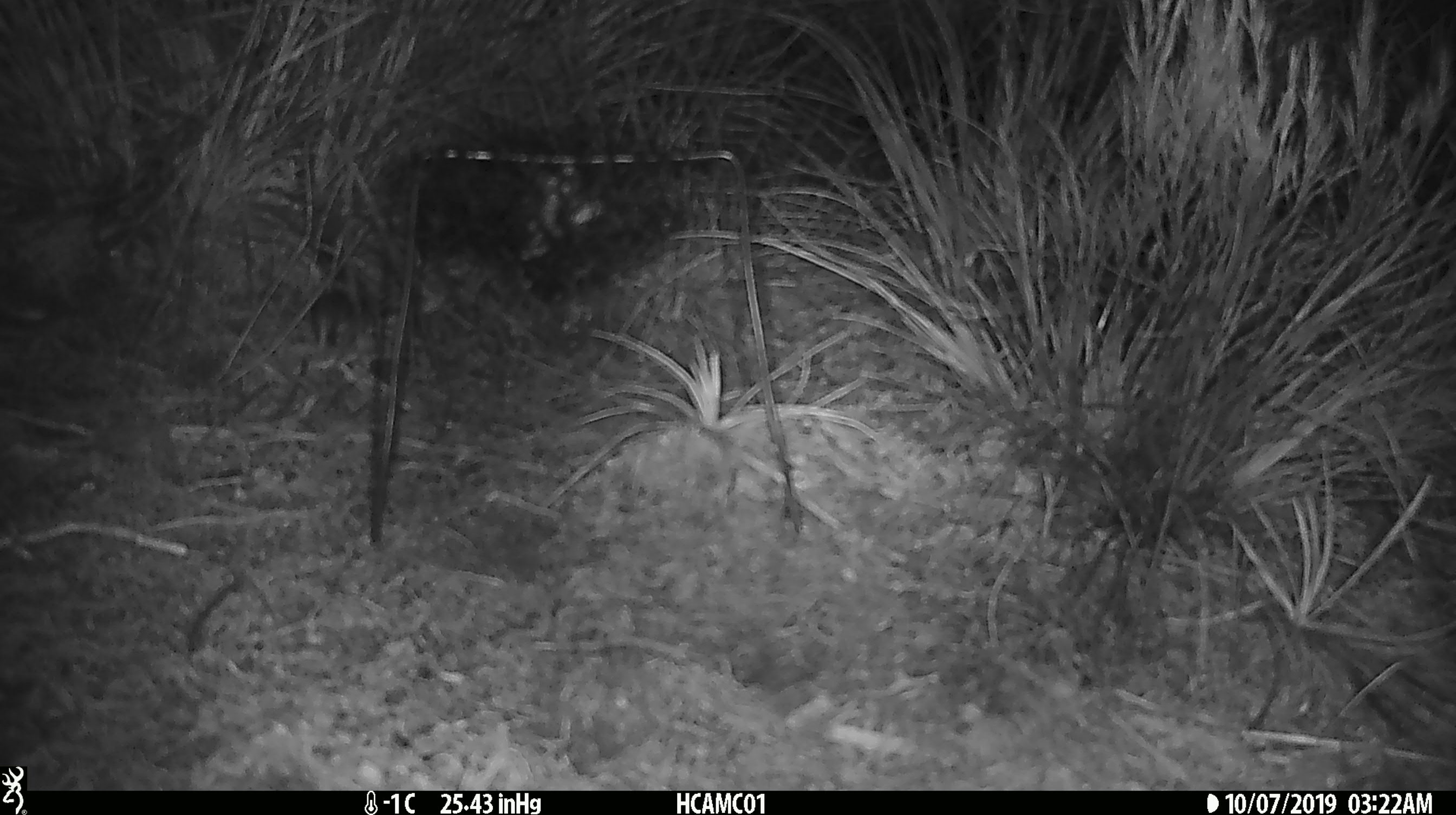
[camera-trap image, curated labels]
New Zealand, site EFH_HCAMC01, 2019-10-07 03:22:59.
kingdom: Animalia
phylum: Chordata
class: Mammalia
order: Rodentia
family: Muridae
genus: Mus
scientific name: Mus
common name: mouse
Mouse (Mus).